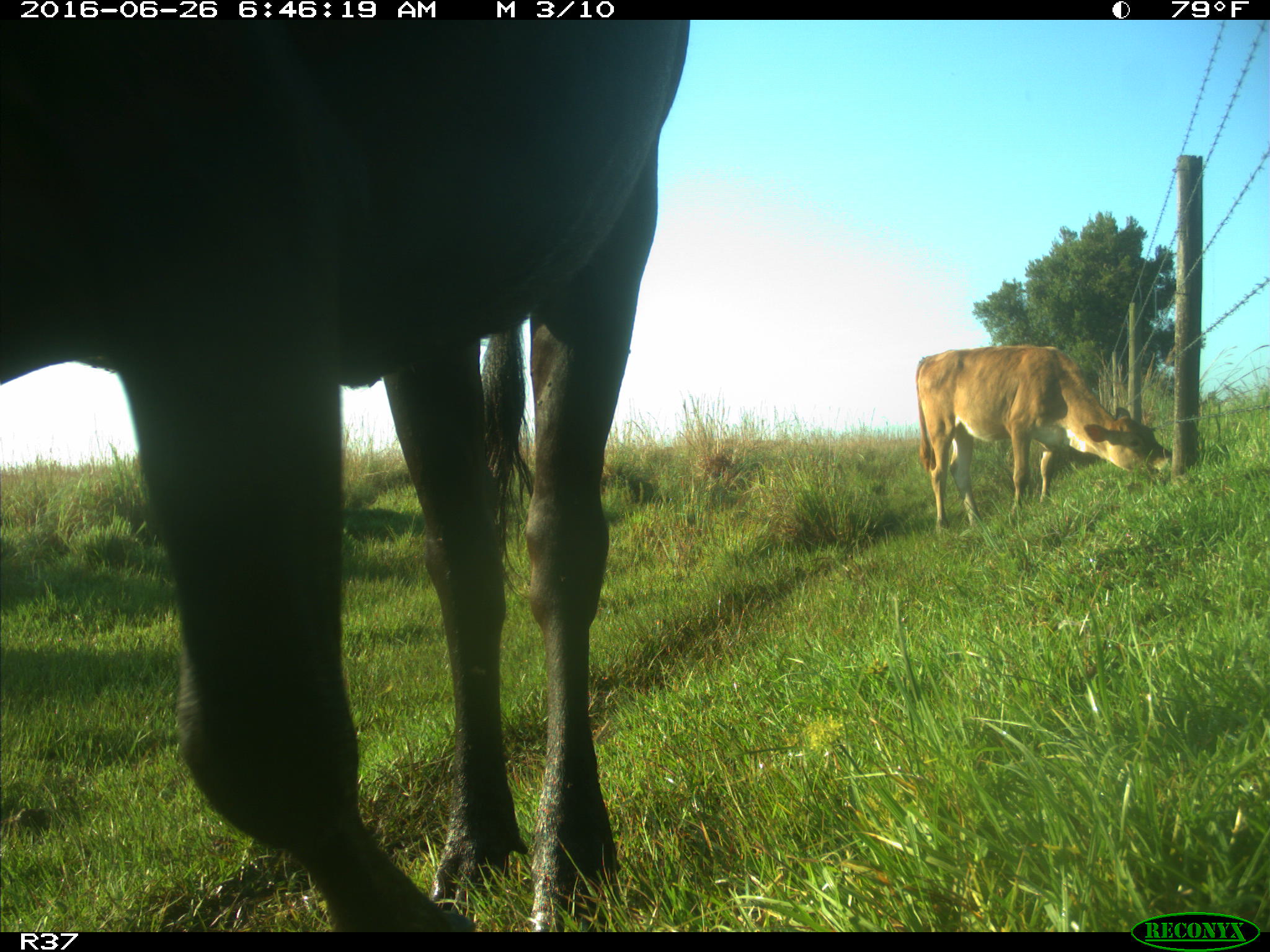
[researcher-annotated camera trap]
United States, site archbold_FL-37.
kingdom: Animalia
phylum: Chordata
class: Mammalia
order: Artiodactyla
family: Bovidae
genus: Bos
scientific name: Bos taurus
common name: domestic cow